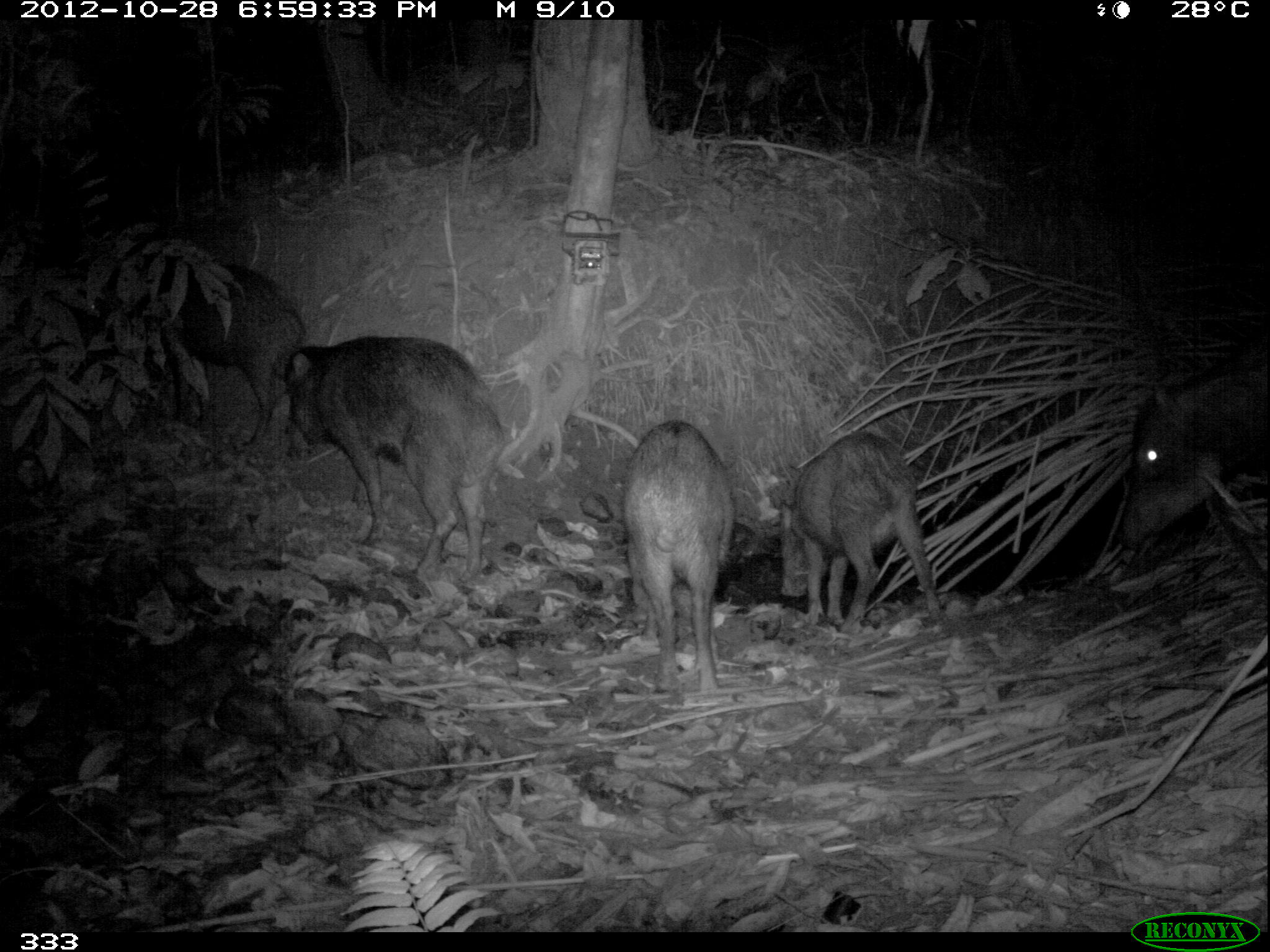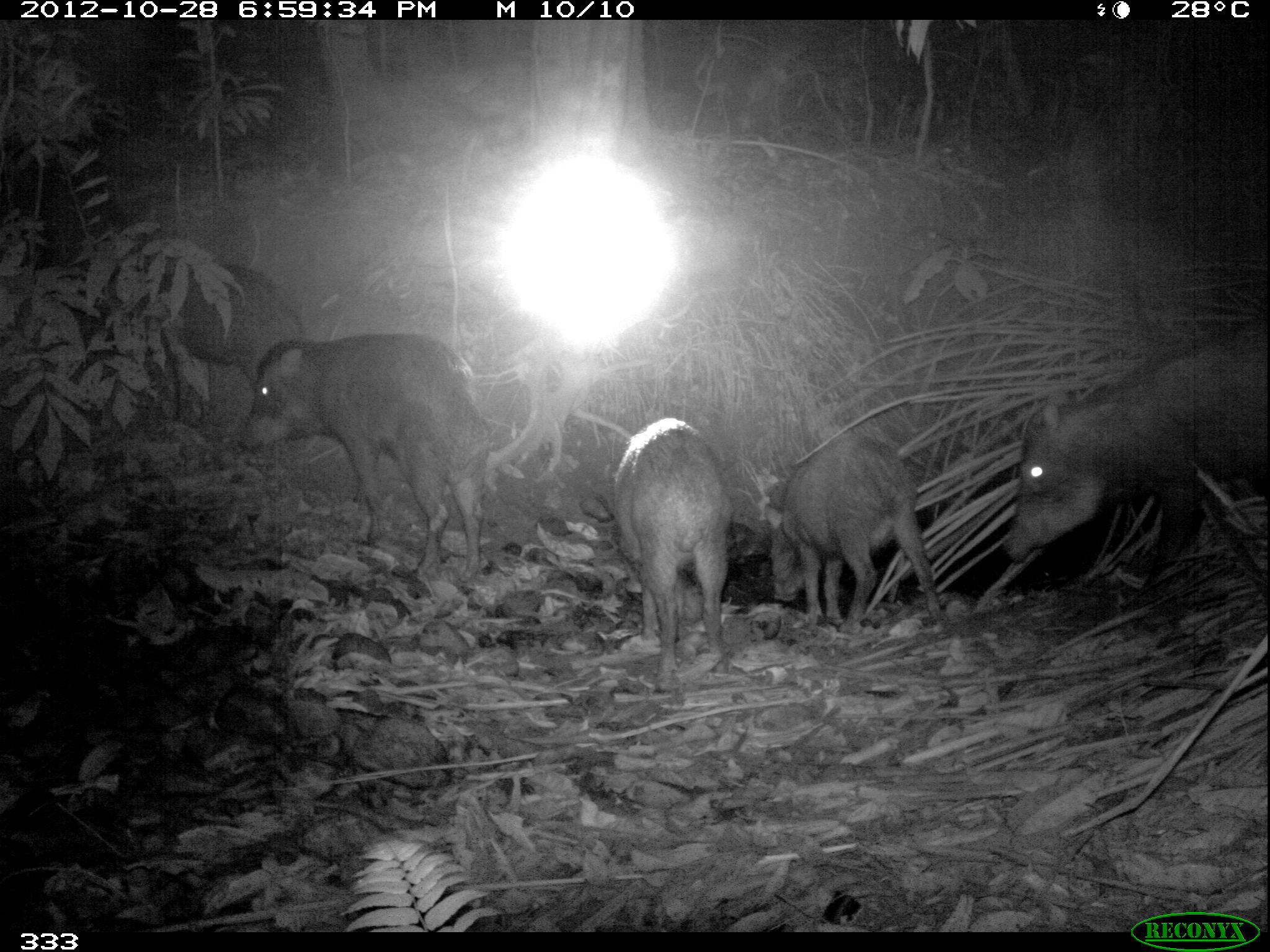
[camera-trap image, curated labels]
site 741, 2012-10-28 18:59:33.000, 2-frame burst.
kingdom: Animalia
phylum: Chordata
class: Mammalia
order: Artiodactyla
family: Tayassuidae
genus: Tayassu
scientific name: Tayassu pecari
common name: white-lipped peccary